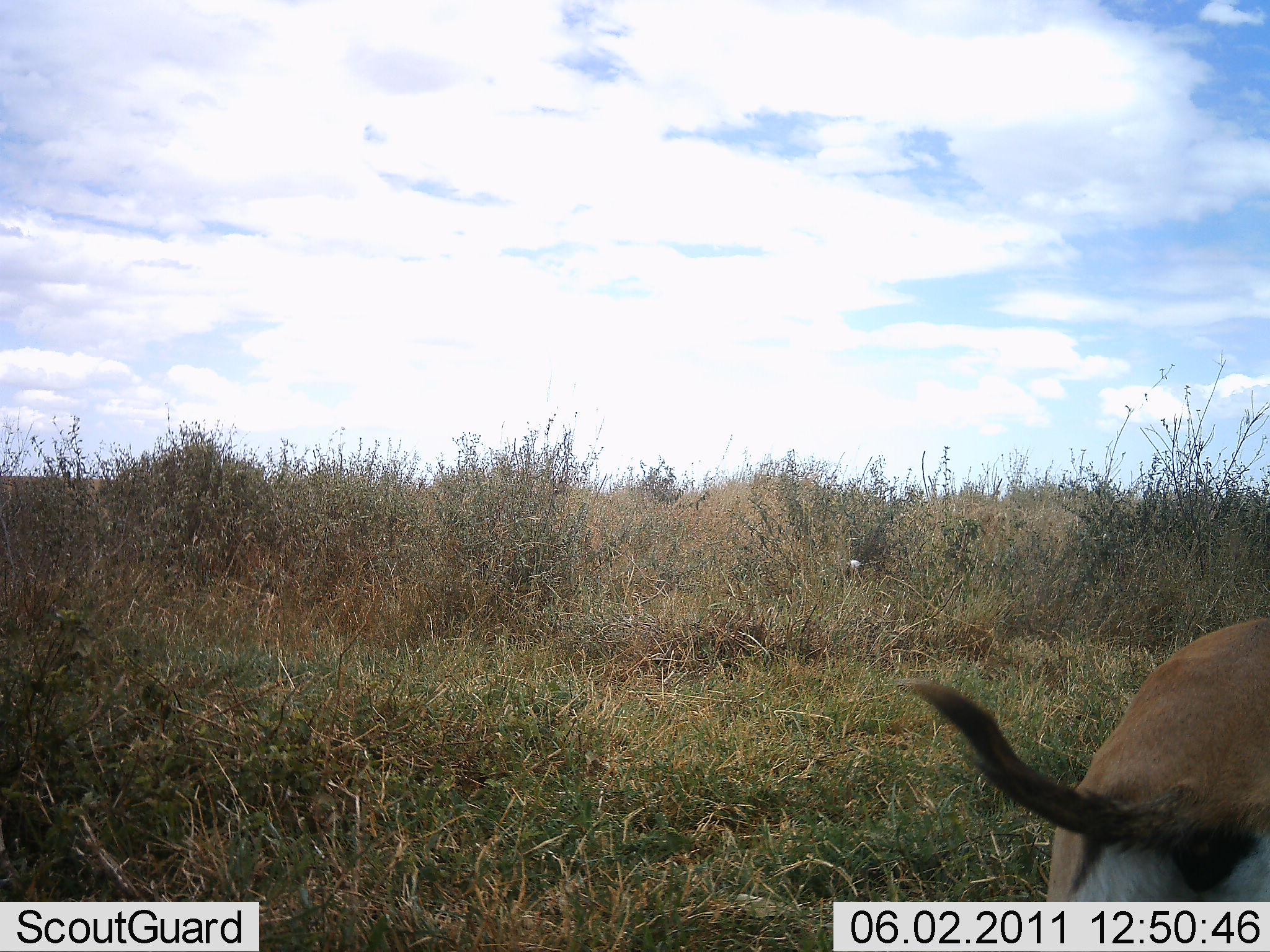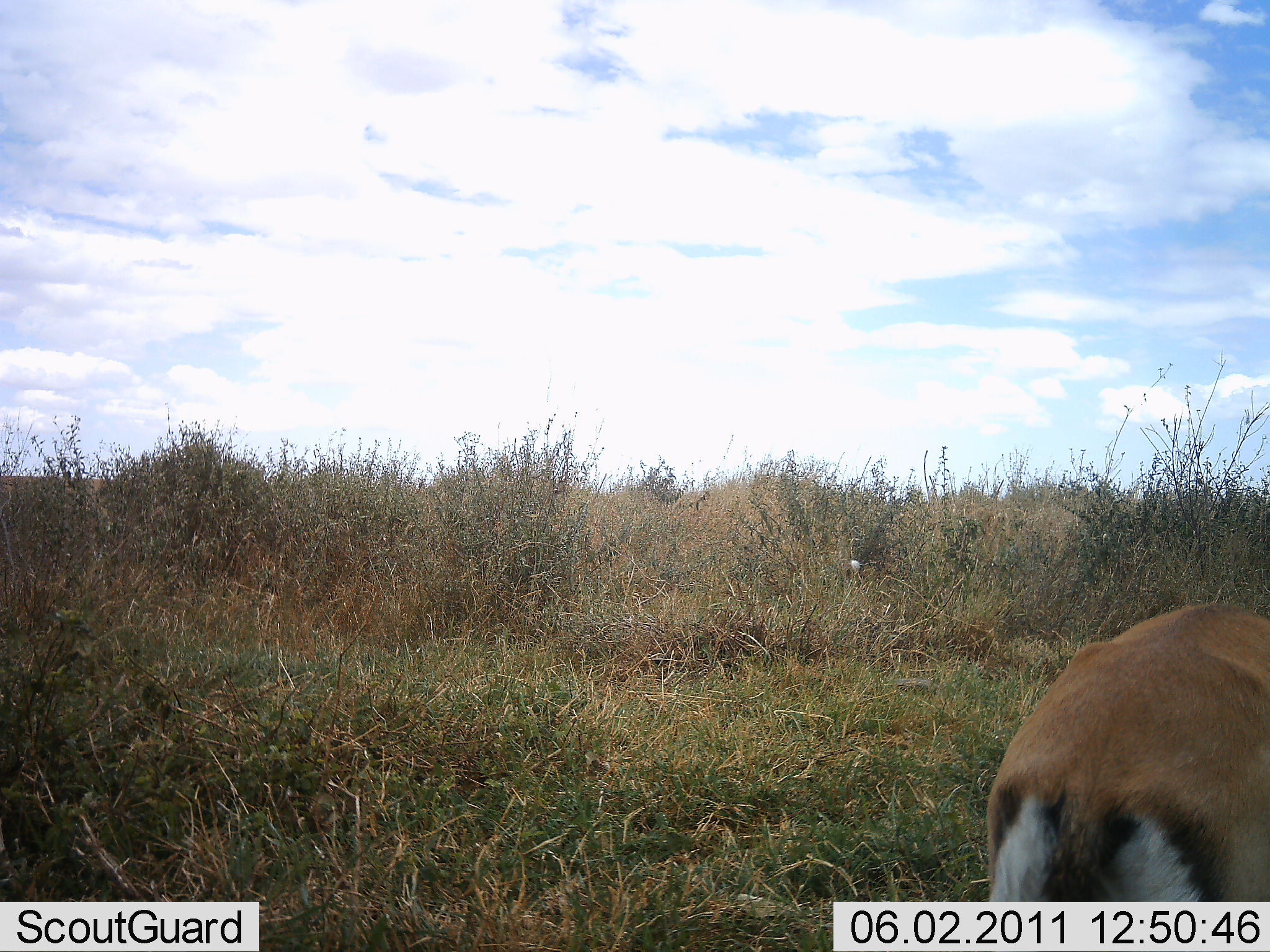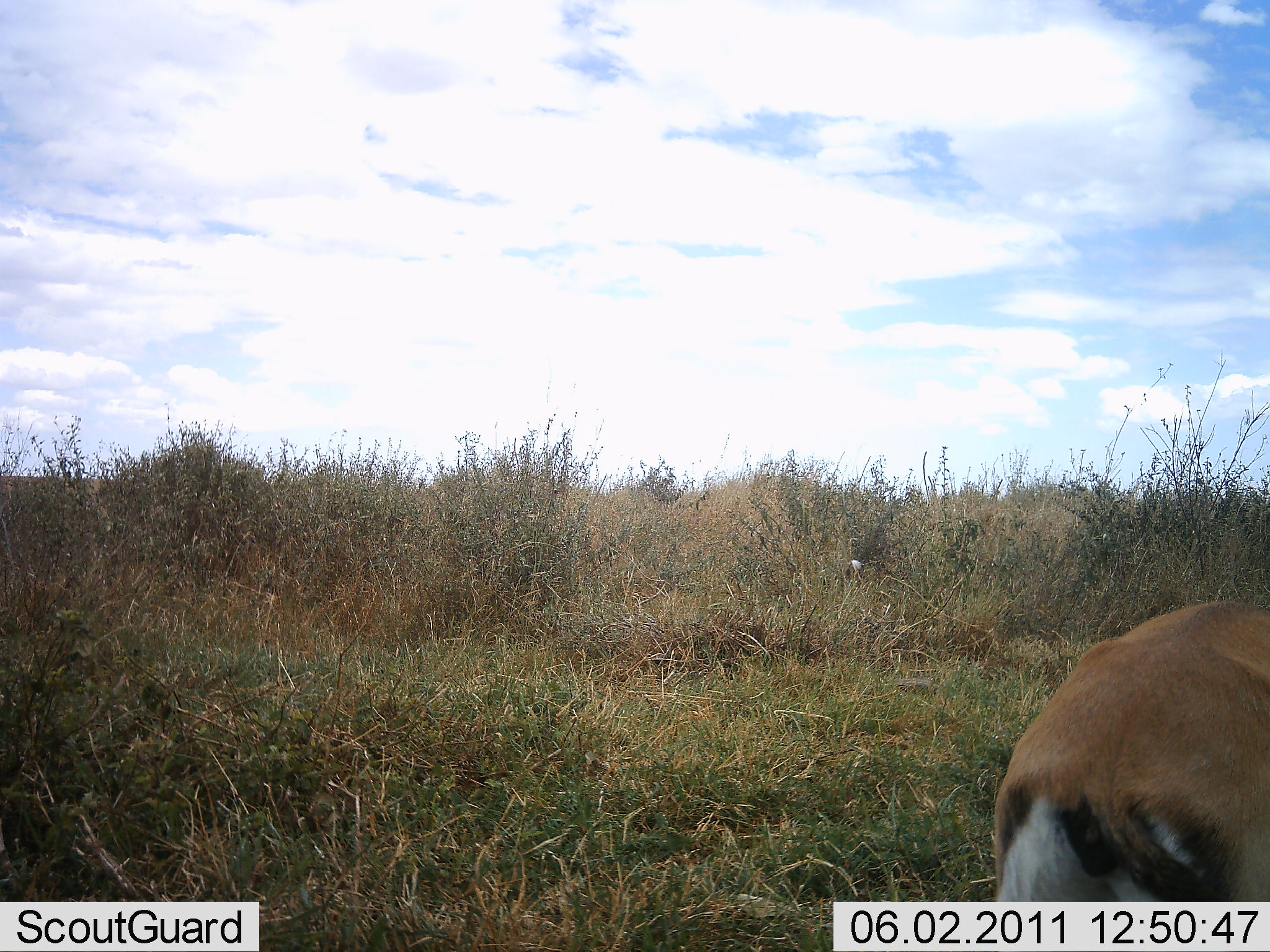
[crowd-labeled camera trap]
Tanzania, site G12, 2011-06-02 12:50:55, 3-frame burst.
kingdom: Animalia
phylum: Chordata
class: Mammalia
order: Artiodactyla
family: Bovidae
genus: Eudorcas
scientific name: Eudorcas thomsonii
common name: thomson's gazelle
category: gazellethomsons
Gazellethomsons (thomson's gazelle) (Eudorcas thomsonii), count 1. Behavior (volunteer vote fractions): standing 80%, resting 0%, moving 10%, interacting 0%. Young present (vote fraction): 0%. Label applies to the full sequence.